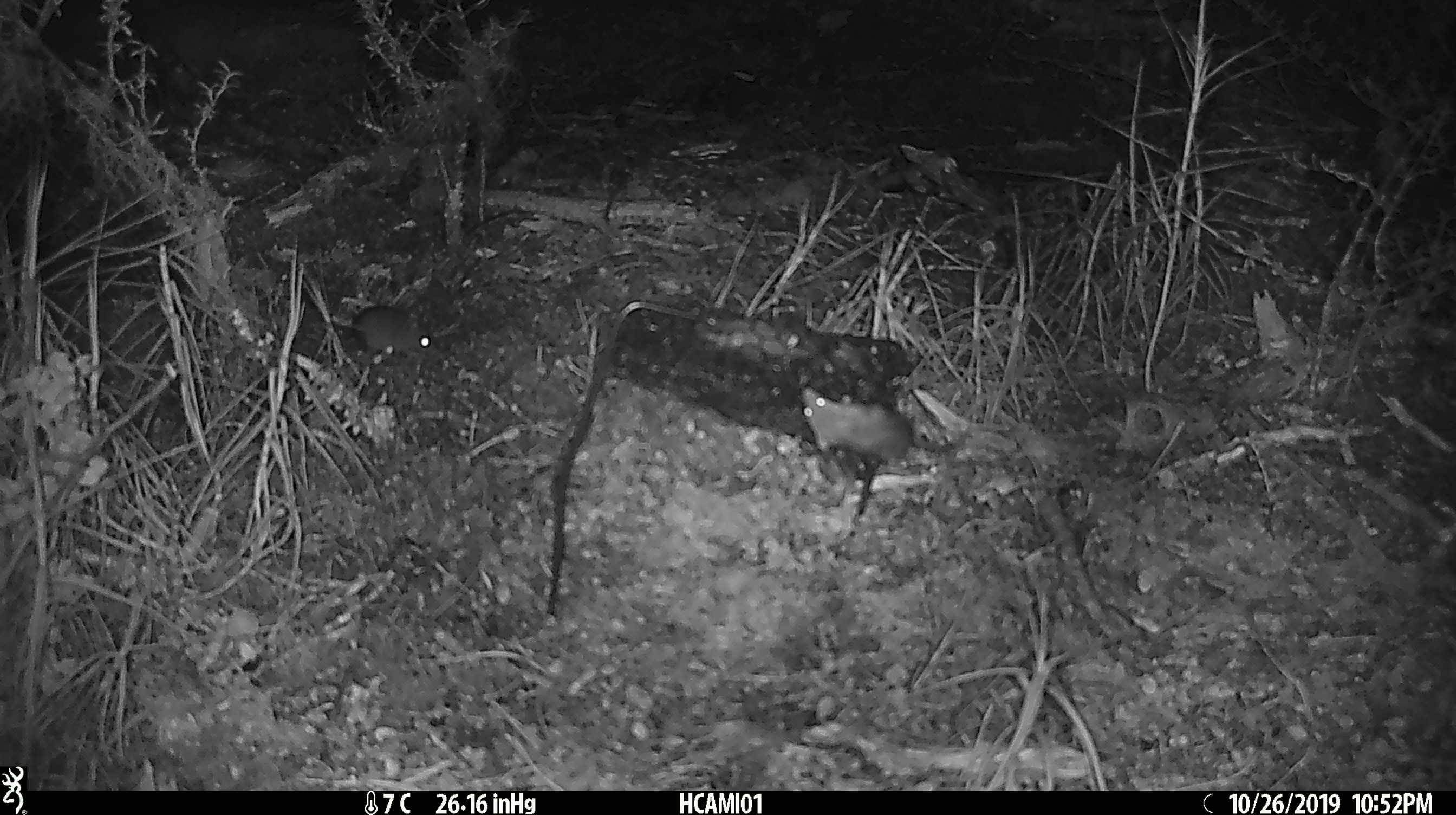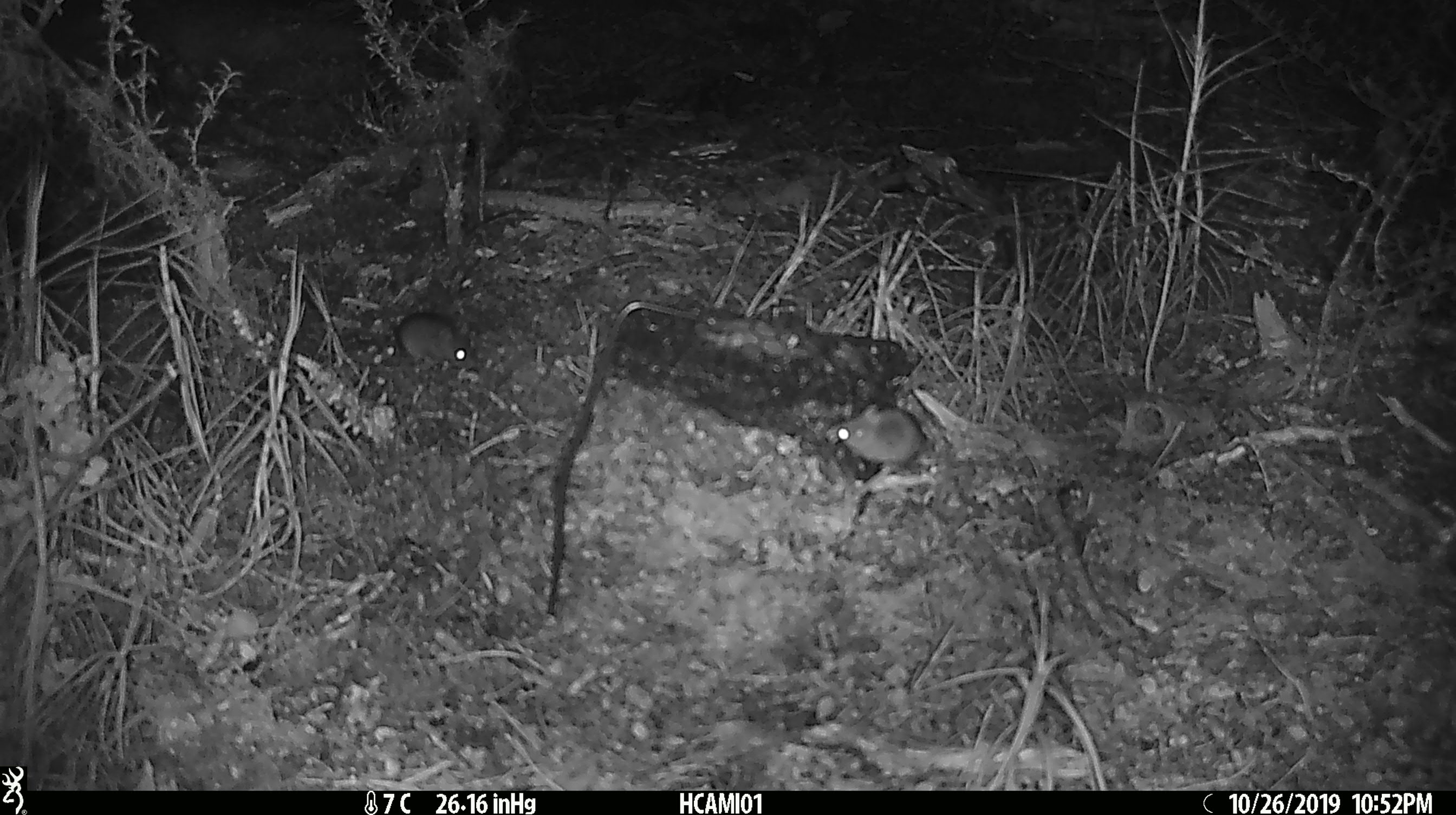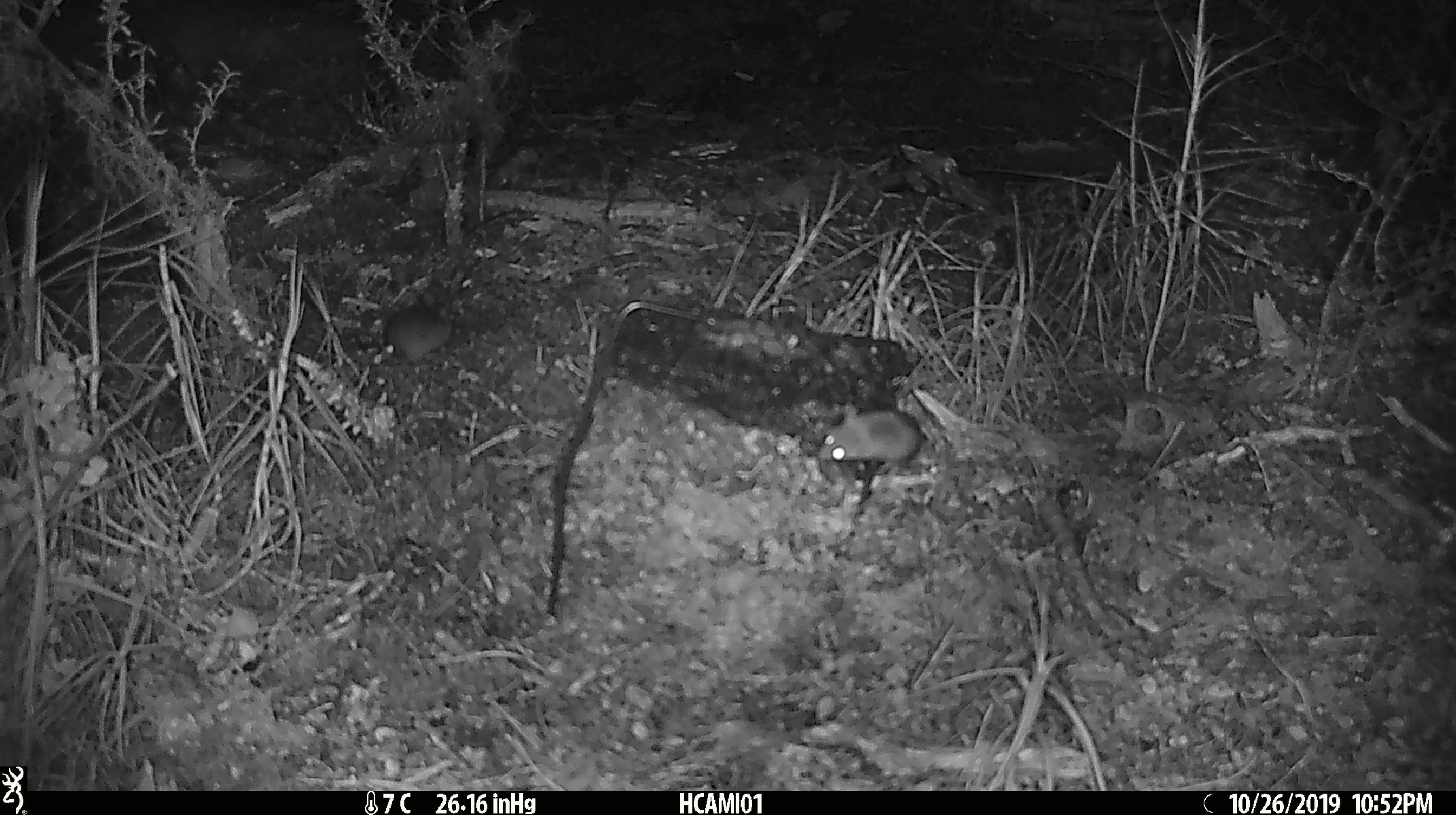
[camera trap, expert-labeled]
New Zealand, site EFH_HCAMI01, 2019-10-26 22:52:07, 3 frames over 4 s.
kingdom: Animalia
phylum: Chordata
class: Mammalia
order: Rodentia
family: Muridae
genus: Mus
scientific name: Mus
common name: mouse